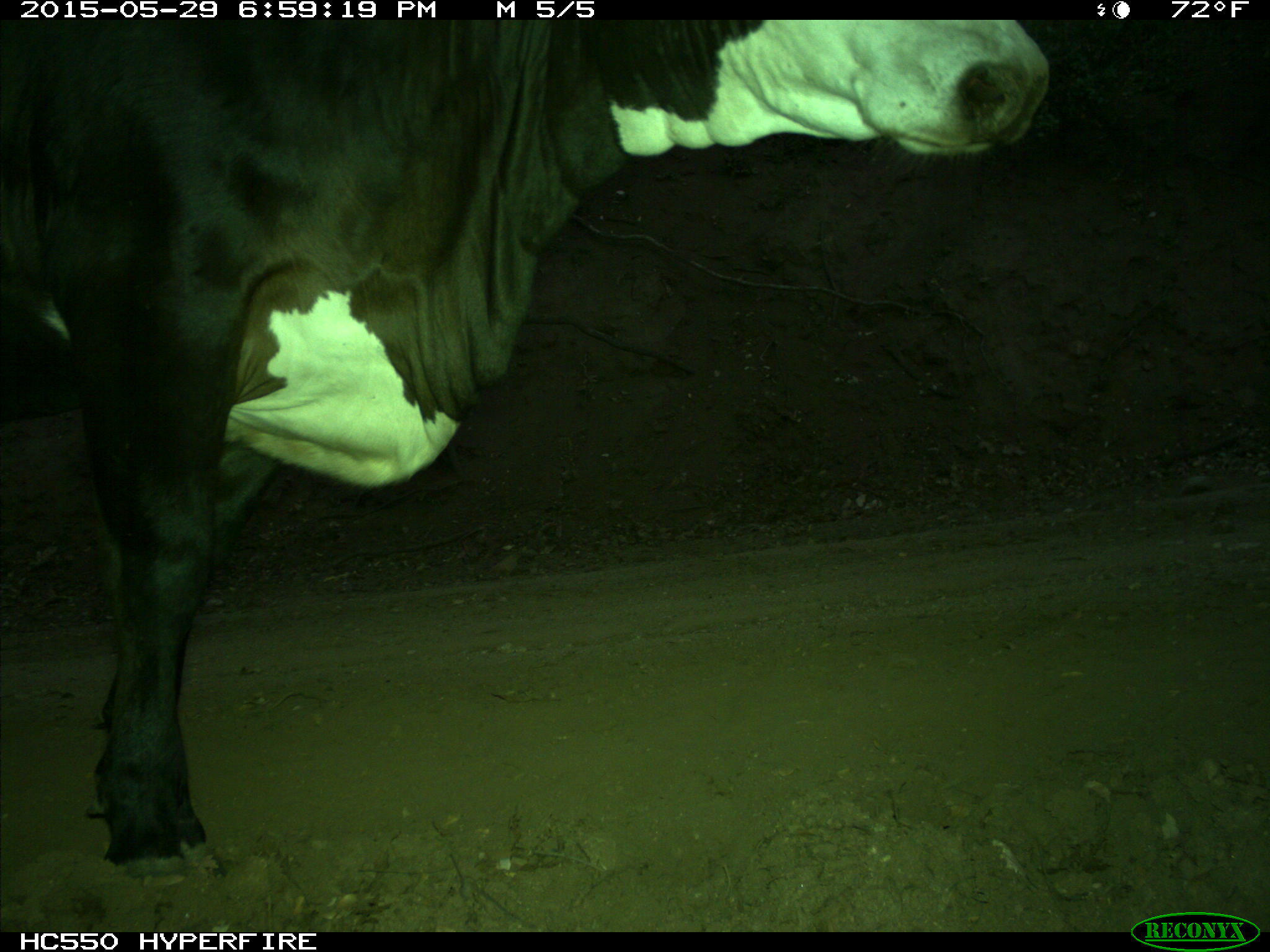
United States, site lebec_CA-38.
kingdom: Animalia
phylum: Chordata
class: Mammalia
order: Artiodactyla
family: Bovidae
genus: Bos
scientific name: Bos taurus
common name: domestic cow